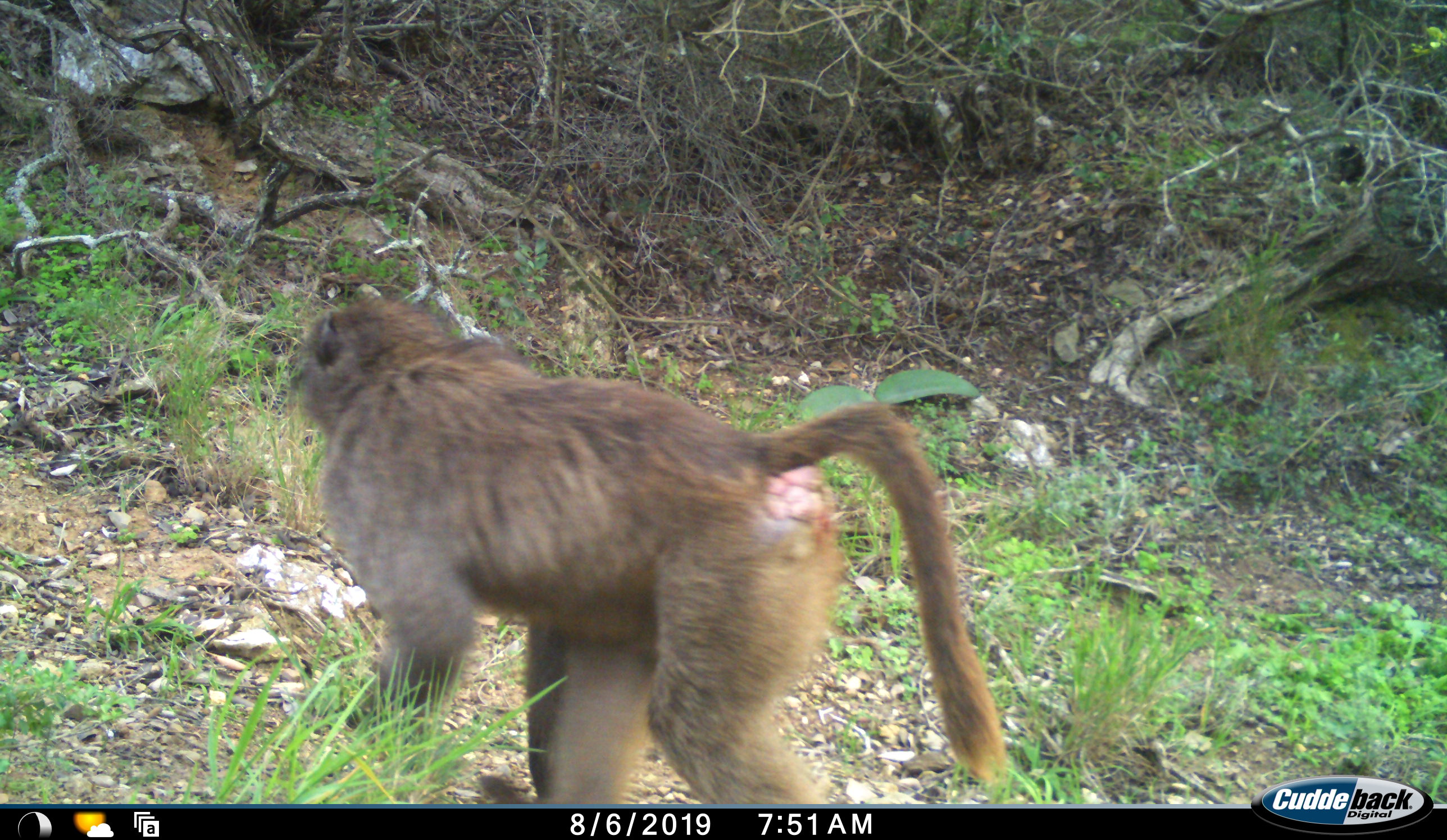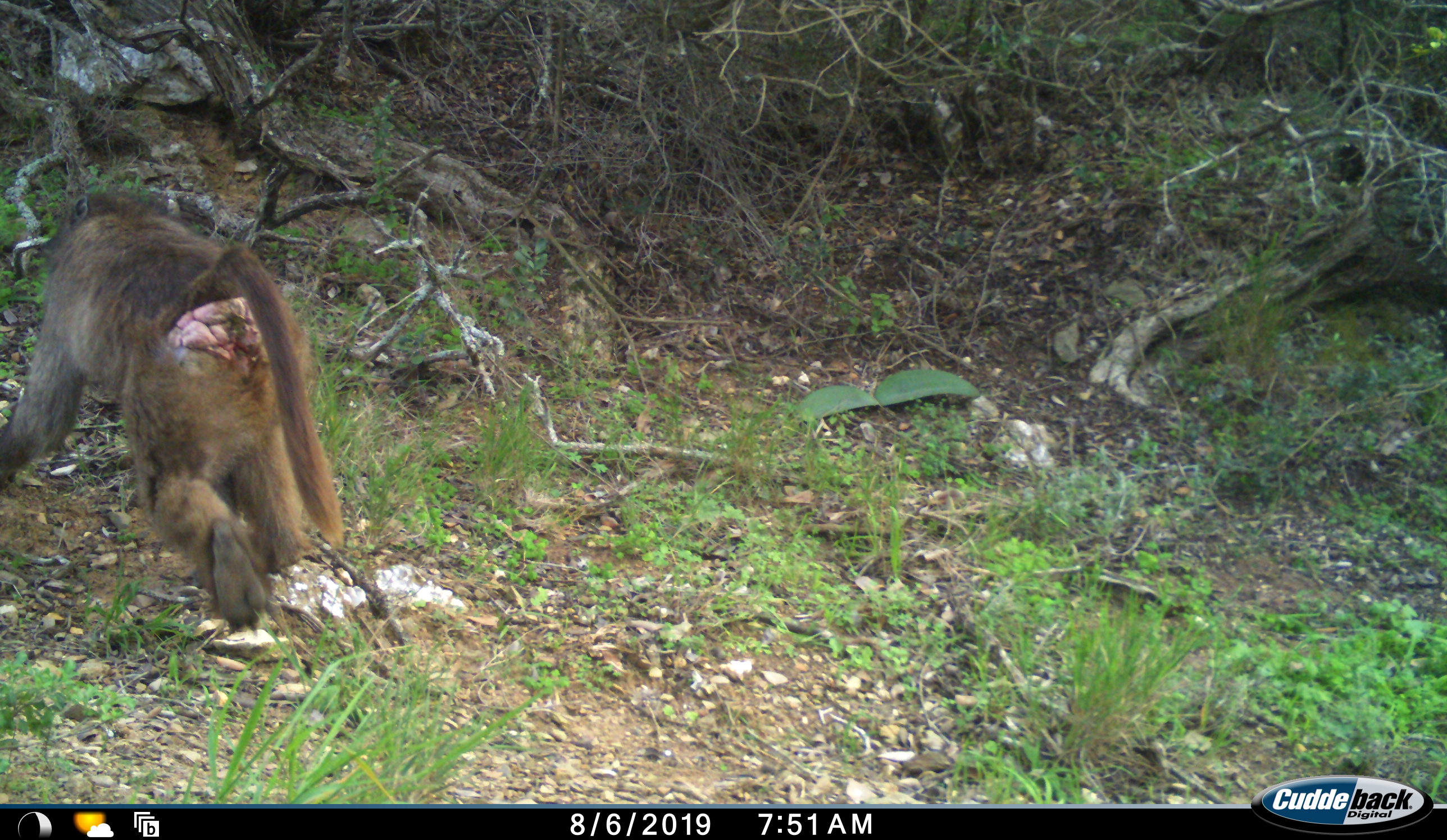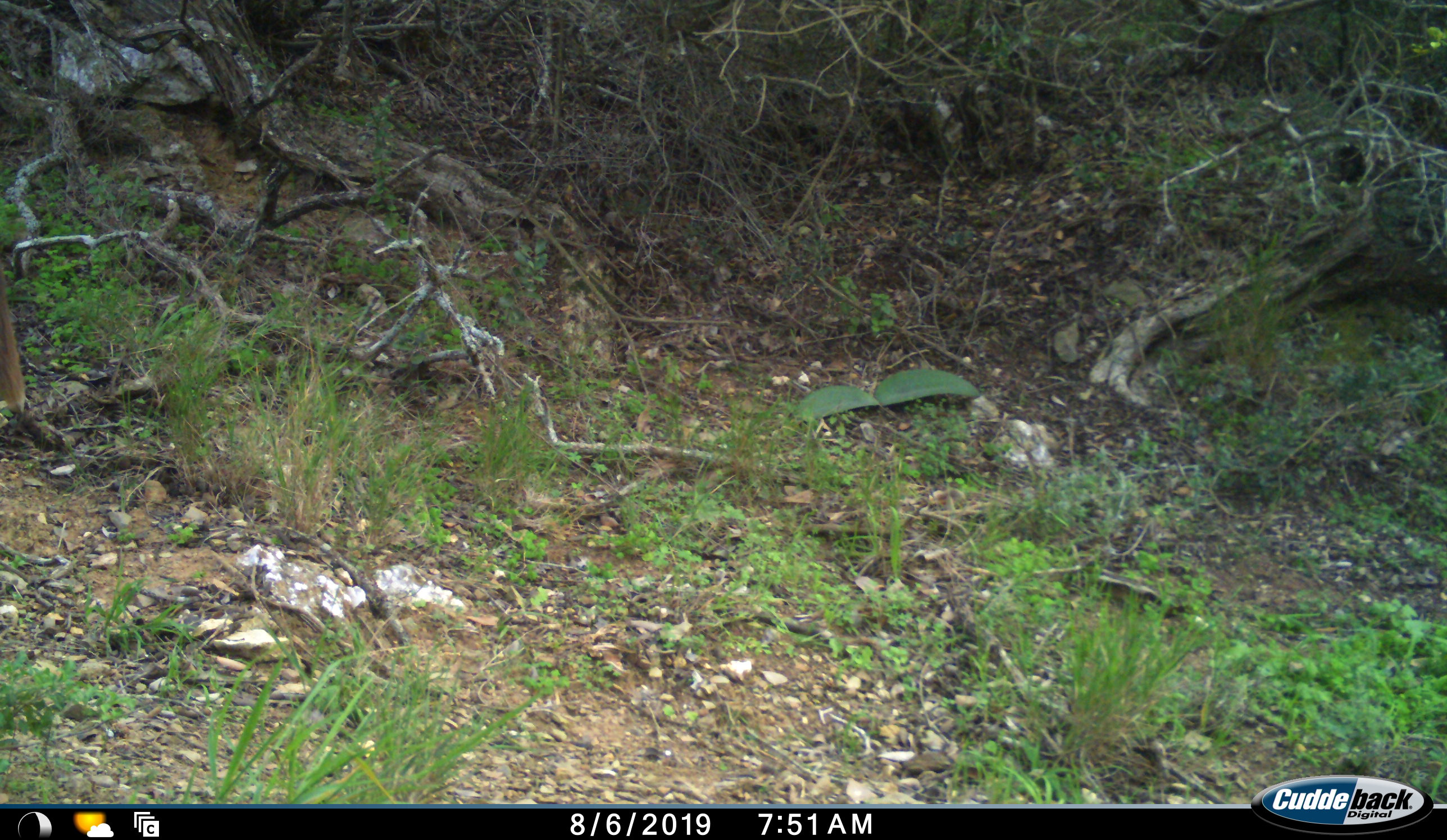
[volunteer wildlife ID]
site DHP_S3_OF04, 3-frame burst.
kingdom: Animalia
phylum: Chordata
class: Mammalia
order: Primates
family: Cercopithecidae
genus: Papio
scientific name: Papio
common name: baboon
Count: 1.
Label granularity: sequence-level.